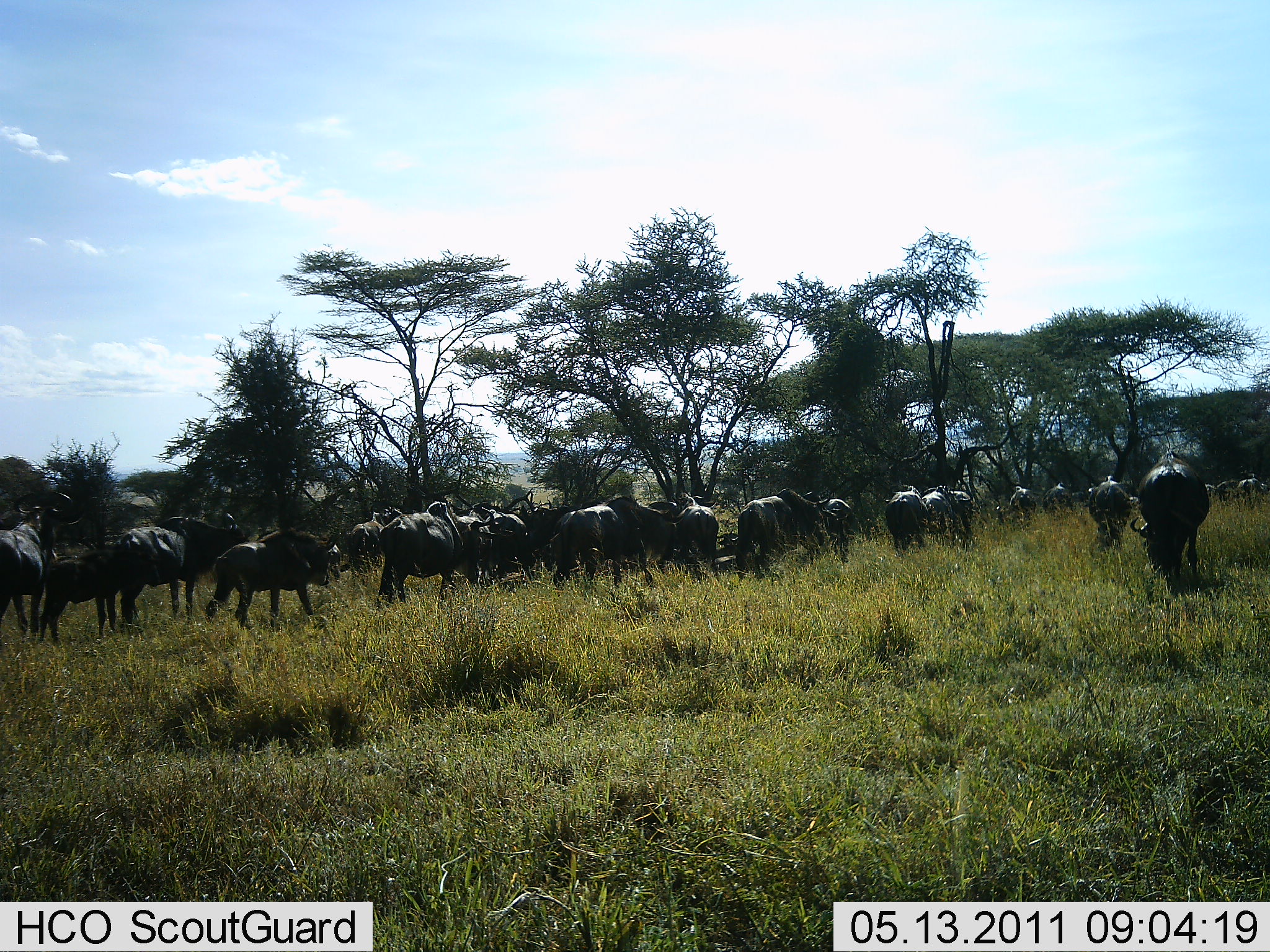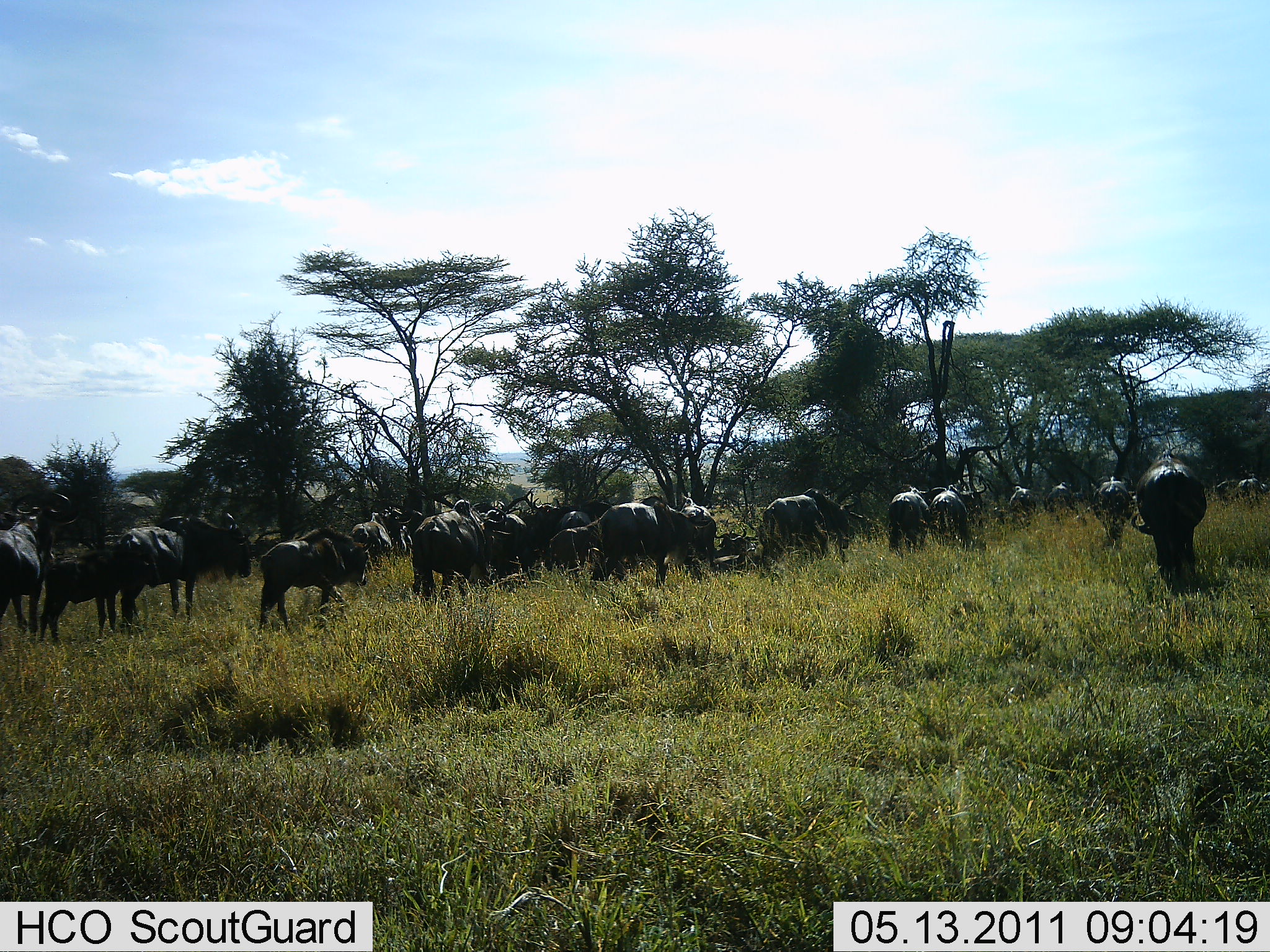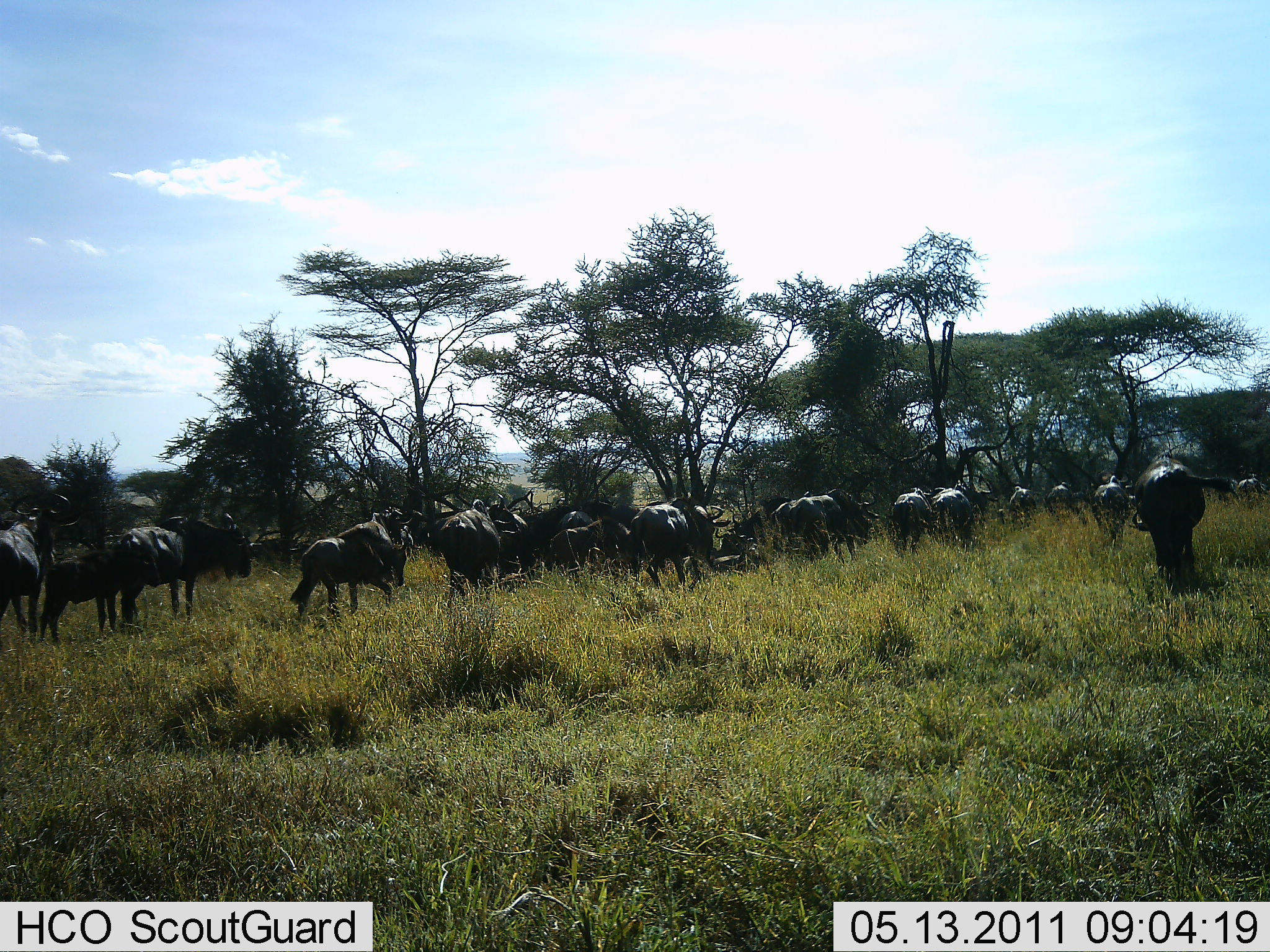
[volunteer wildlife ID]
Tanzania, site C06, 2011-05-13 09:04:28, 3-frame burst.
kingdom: Animalia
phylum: Chordata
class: Mammalia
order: Artiodactyla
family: Bovidae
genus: Connochaetes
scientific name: Connochaetes taurinus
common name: blue wildebeest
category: wildebeest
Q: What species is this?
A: Wildebeest (blue wildebeest) (Connochaetes taurinus).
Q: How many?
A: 11-50.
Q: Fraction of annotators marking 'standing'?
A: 50%.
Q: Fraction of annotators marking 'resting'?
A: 0%.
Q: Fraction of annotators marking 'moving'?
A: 80%.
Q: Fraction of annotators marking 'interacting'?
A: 20%.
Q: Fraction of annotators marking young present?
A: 0%.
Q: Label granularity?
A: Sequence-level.